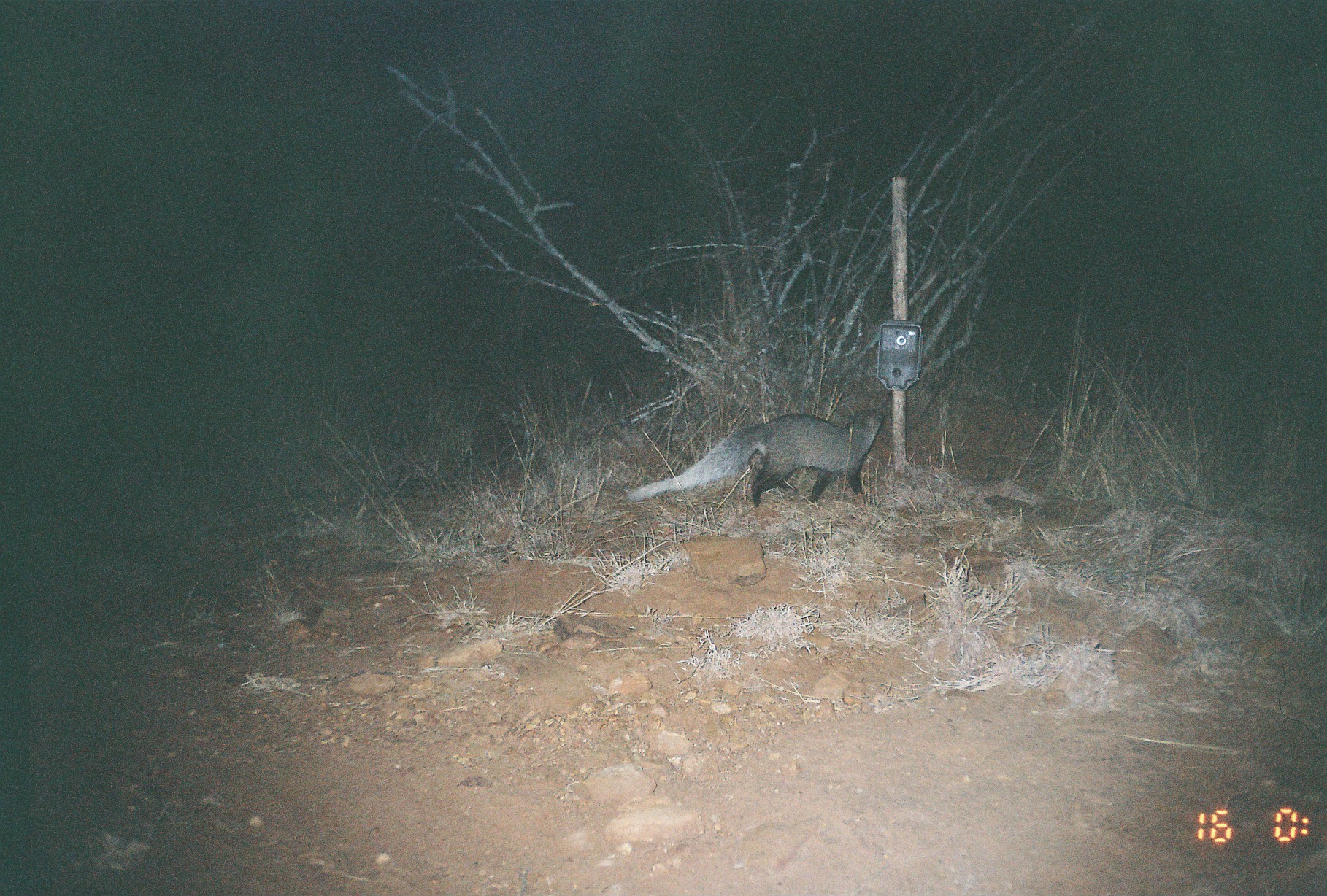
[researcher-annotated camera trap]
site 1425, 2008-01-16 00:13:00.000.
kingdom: Animalia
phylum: Chordata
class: Mammalia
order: Carnivora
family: Herpestidae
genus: Ichneumia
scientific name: Ichneumia albicauda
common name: white-tailed mongoose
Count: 1.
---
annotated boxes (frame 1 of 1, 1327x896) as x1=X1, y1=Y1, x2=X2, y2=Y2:
ichneumia albicauda: x1=626, y1=408, x2=884, y2=510